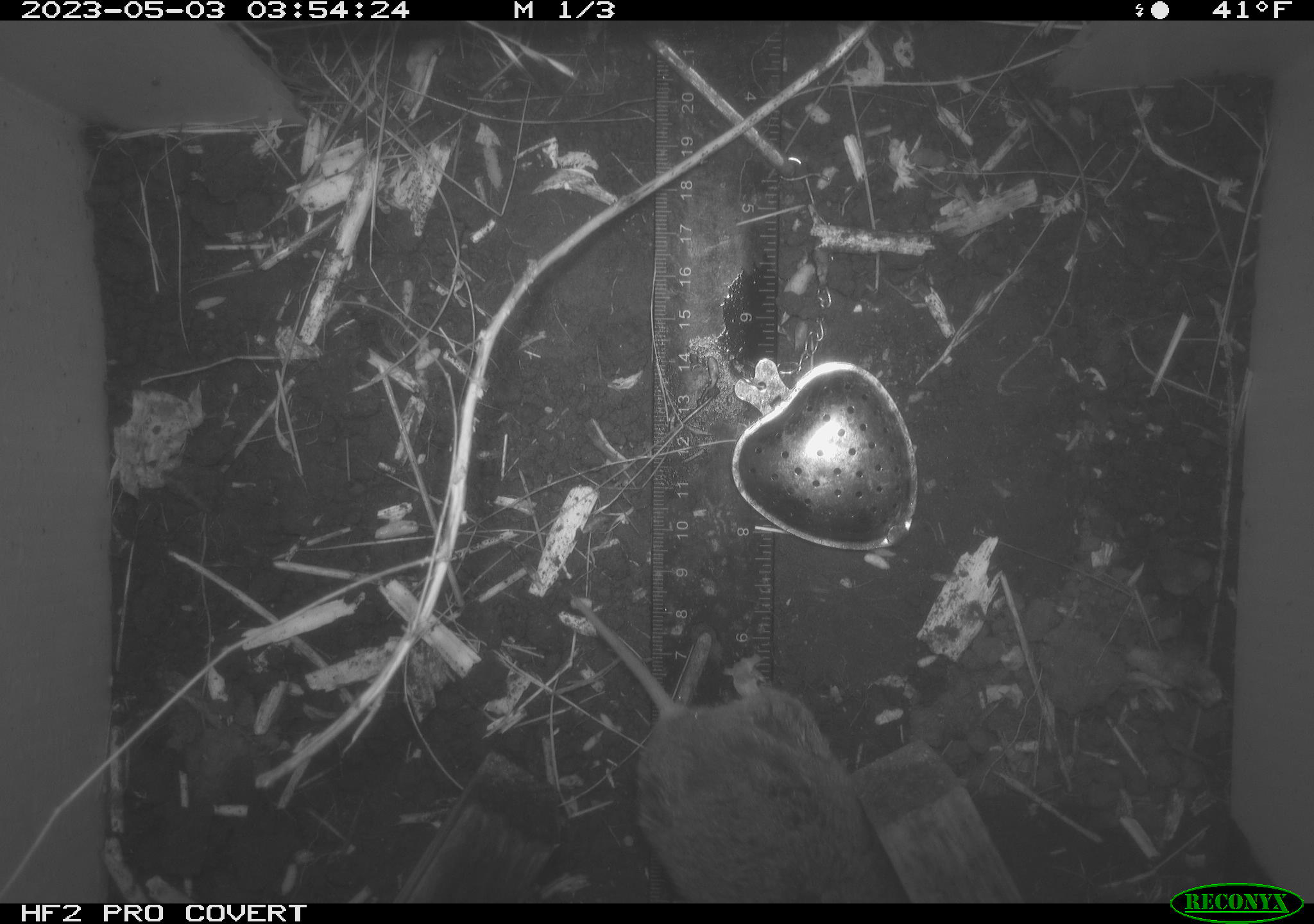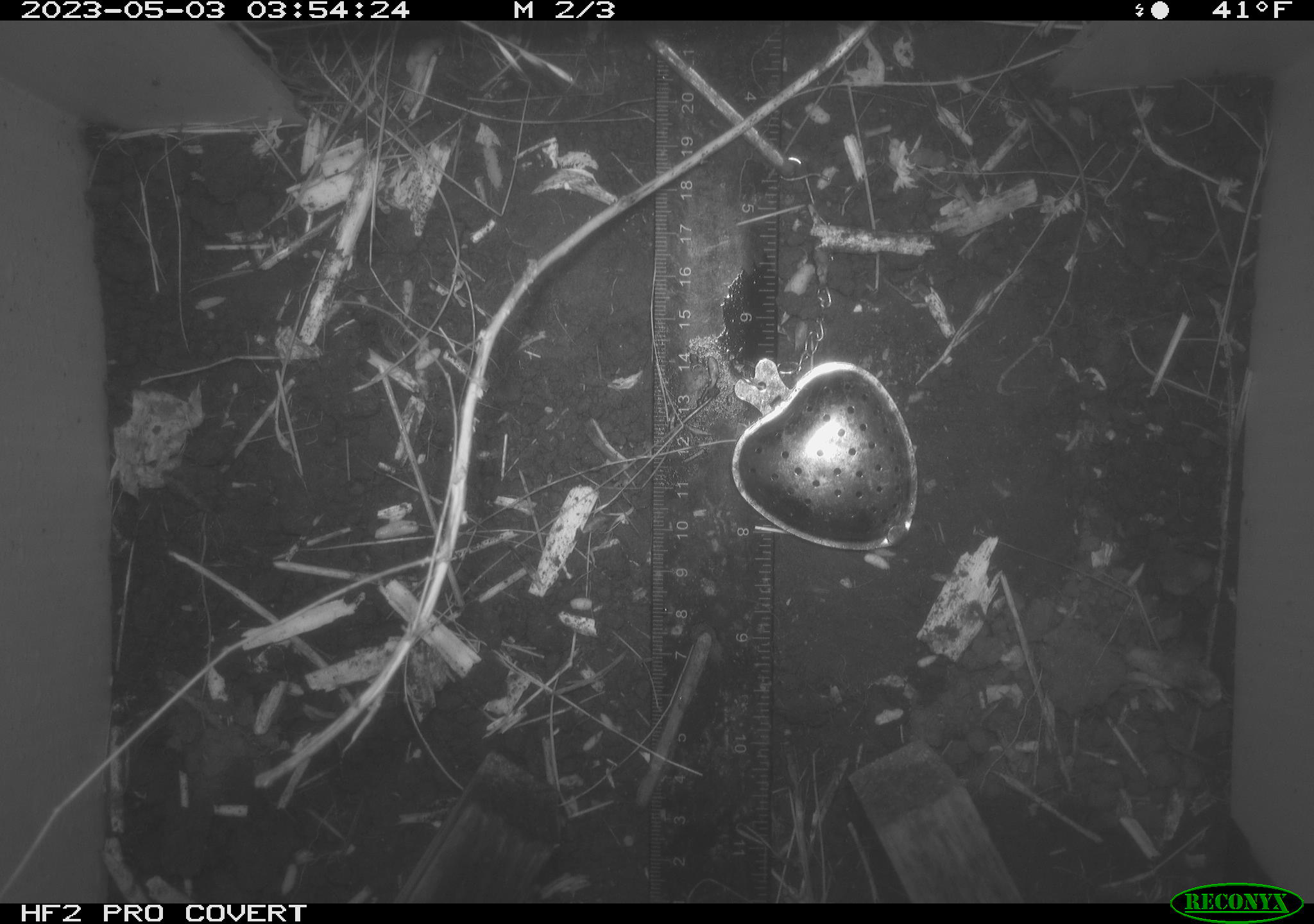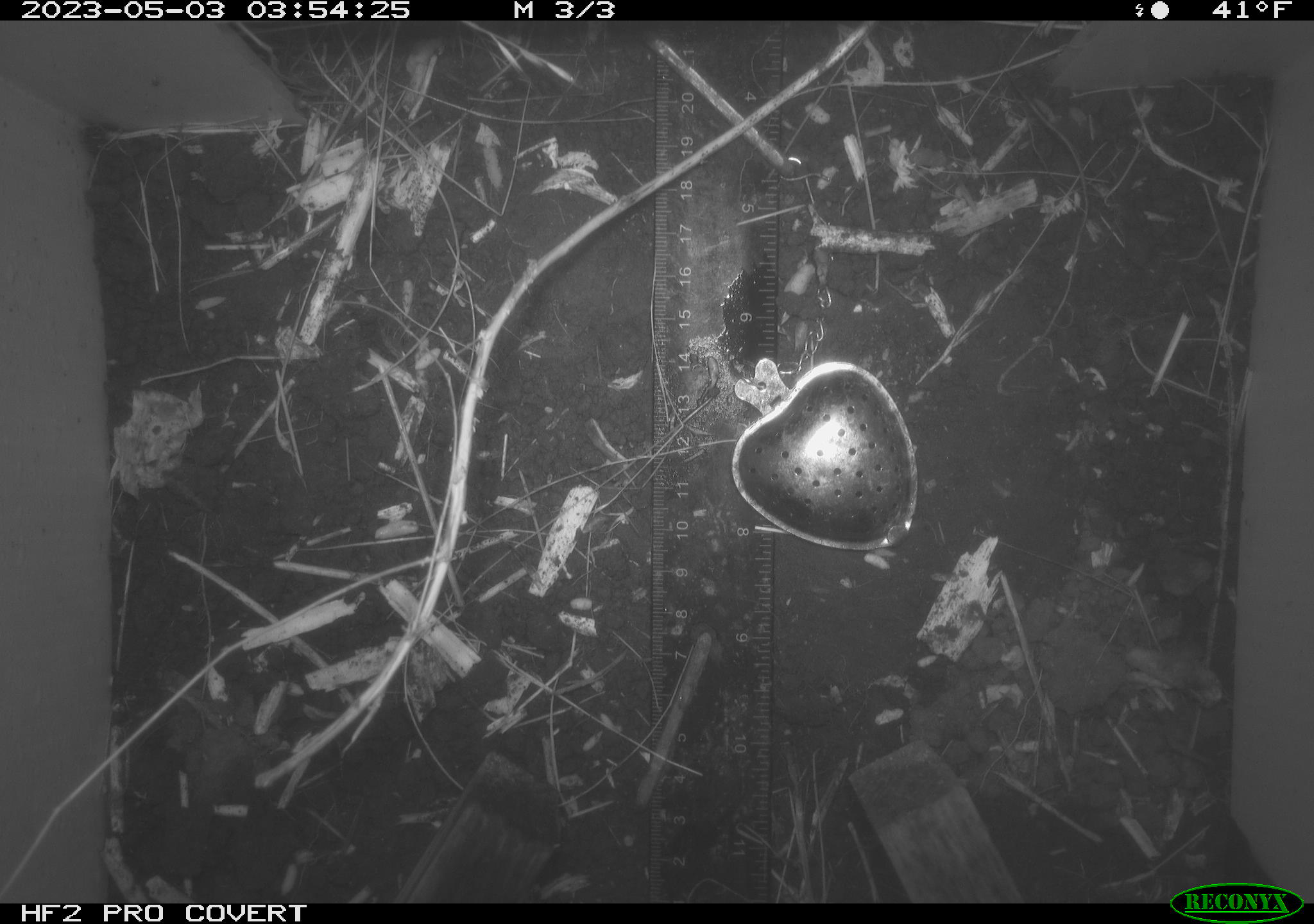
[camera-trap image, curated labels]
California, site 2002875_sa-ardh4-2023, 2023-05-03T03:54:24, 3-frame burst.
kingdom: Animalia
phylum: Chordata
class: Mammalia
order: Rodentia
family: Cricetidae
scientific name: Arvicolinae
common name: voles, lemmings, and muskrats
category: arvicolinae subfamily